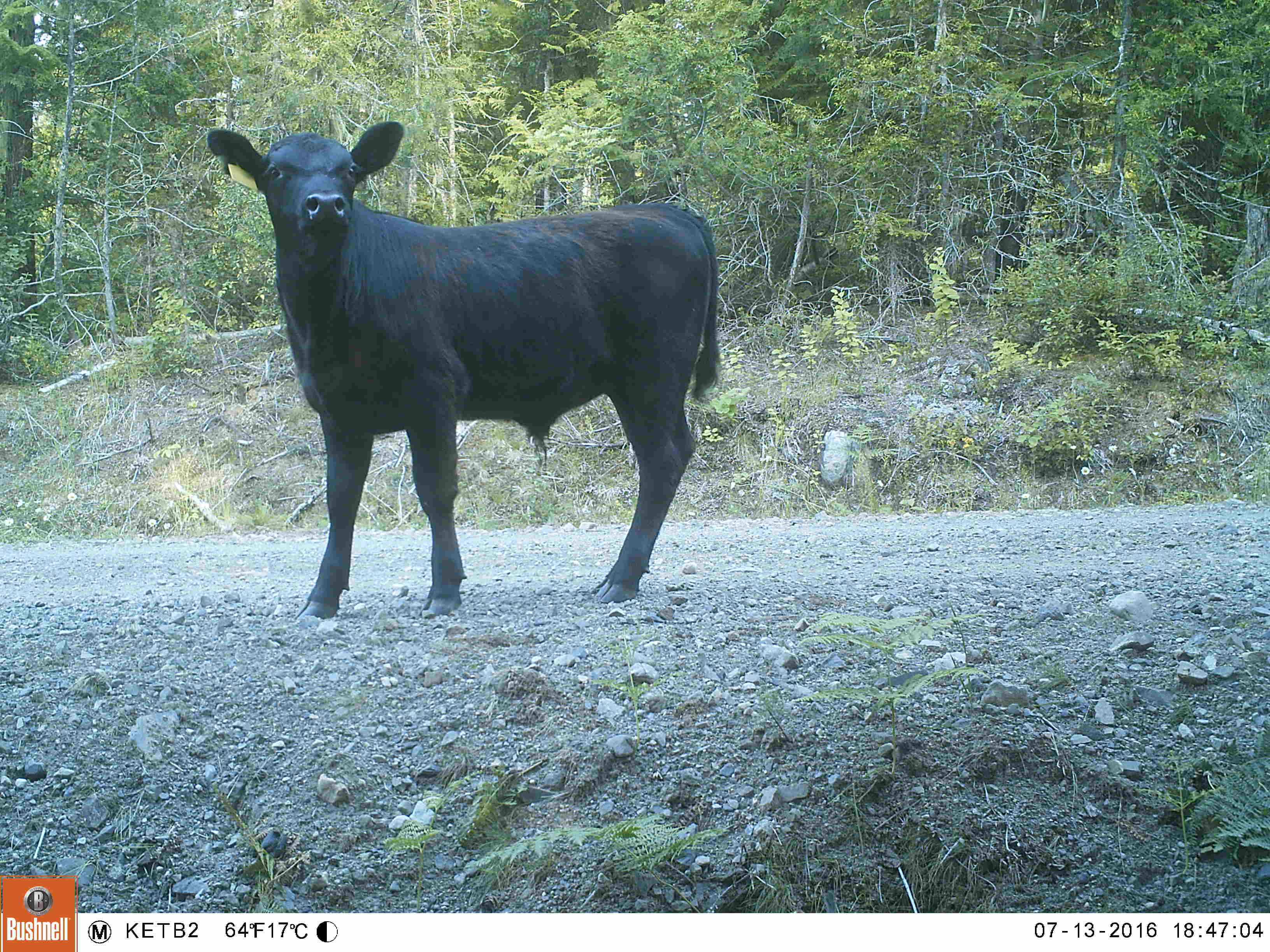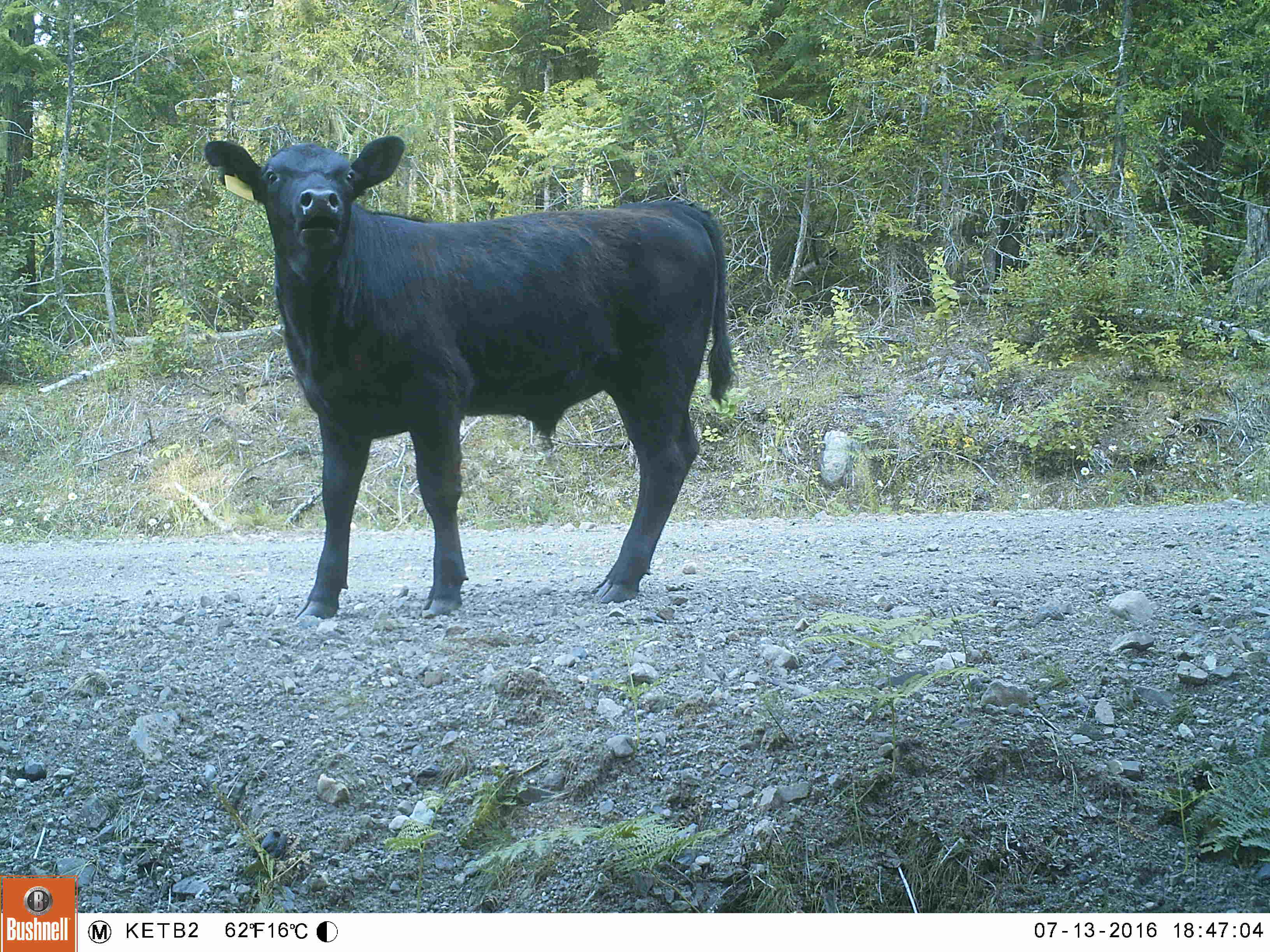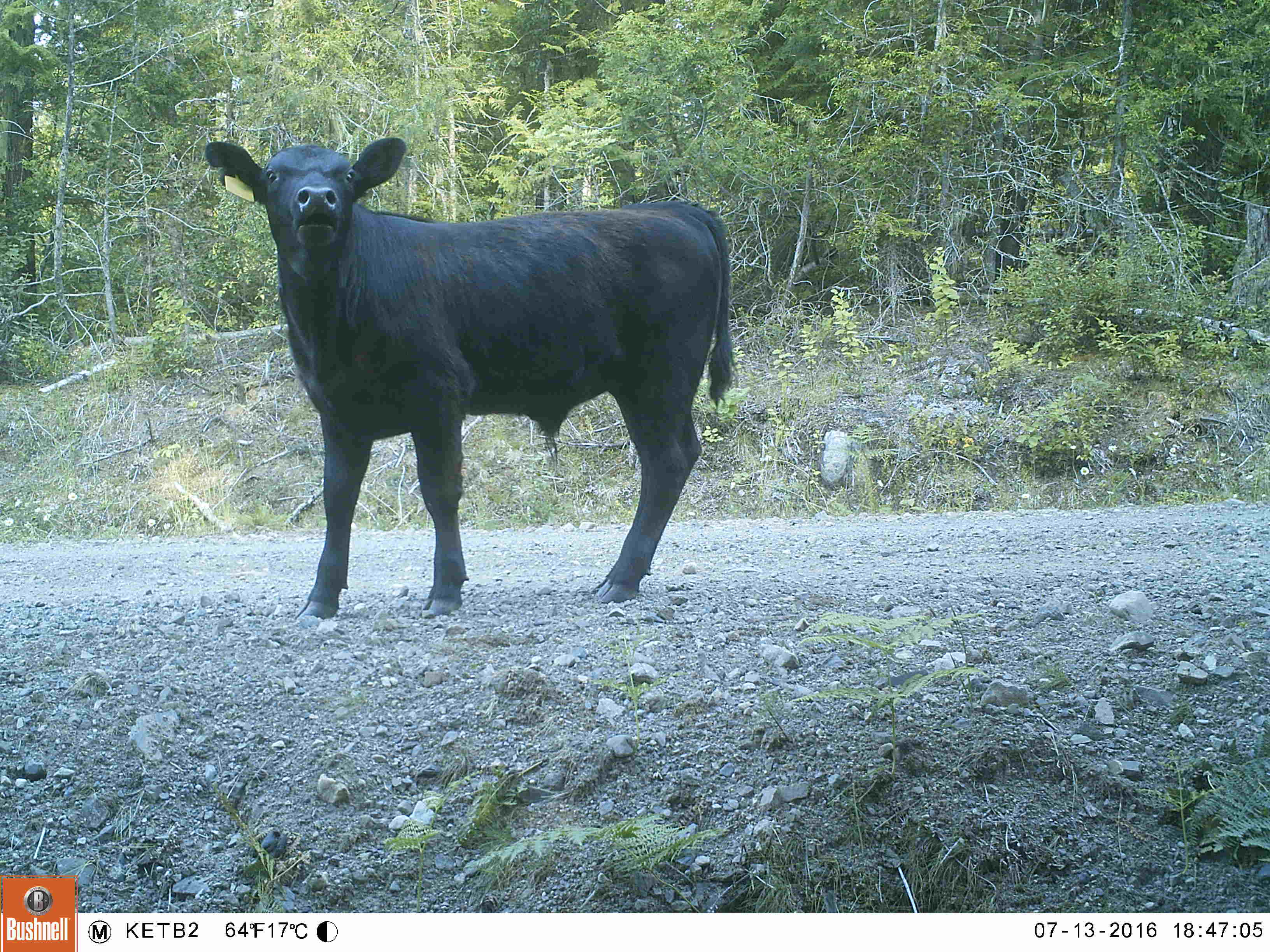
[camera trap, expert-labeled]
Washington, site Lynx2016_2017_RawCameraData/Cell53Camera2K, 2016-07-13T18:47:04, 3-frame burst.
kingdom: Animalia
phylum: Chordata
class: Mammalia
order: Artiodactyla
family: Bovidae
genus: Bos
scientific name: Bos taurus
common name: domestic cattle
Domestic cattle (Bos taurus). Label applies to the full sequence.